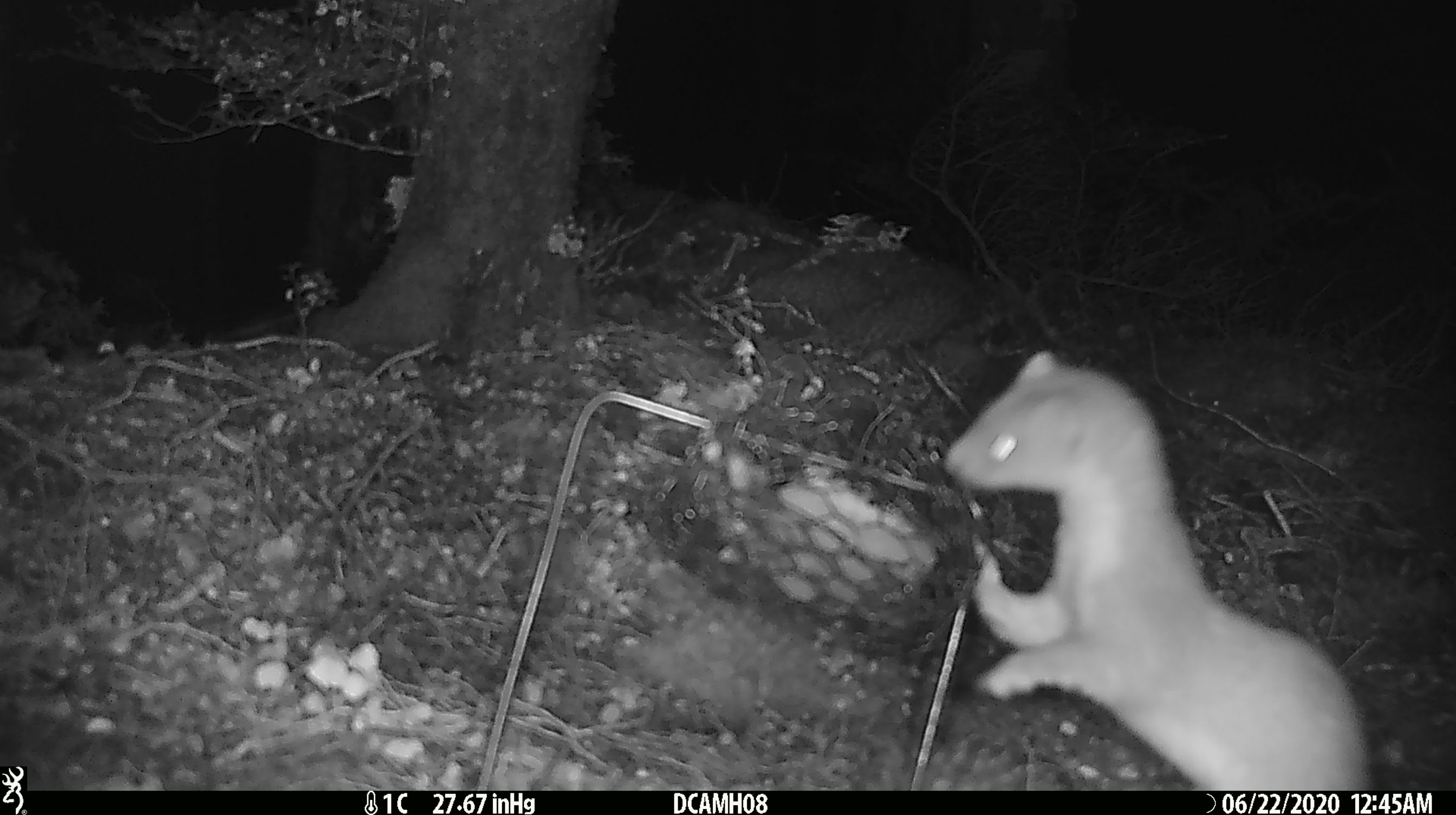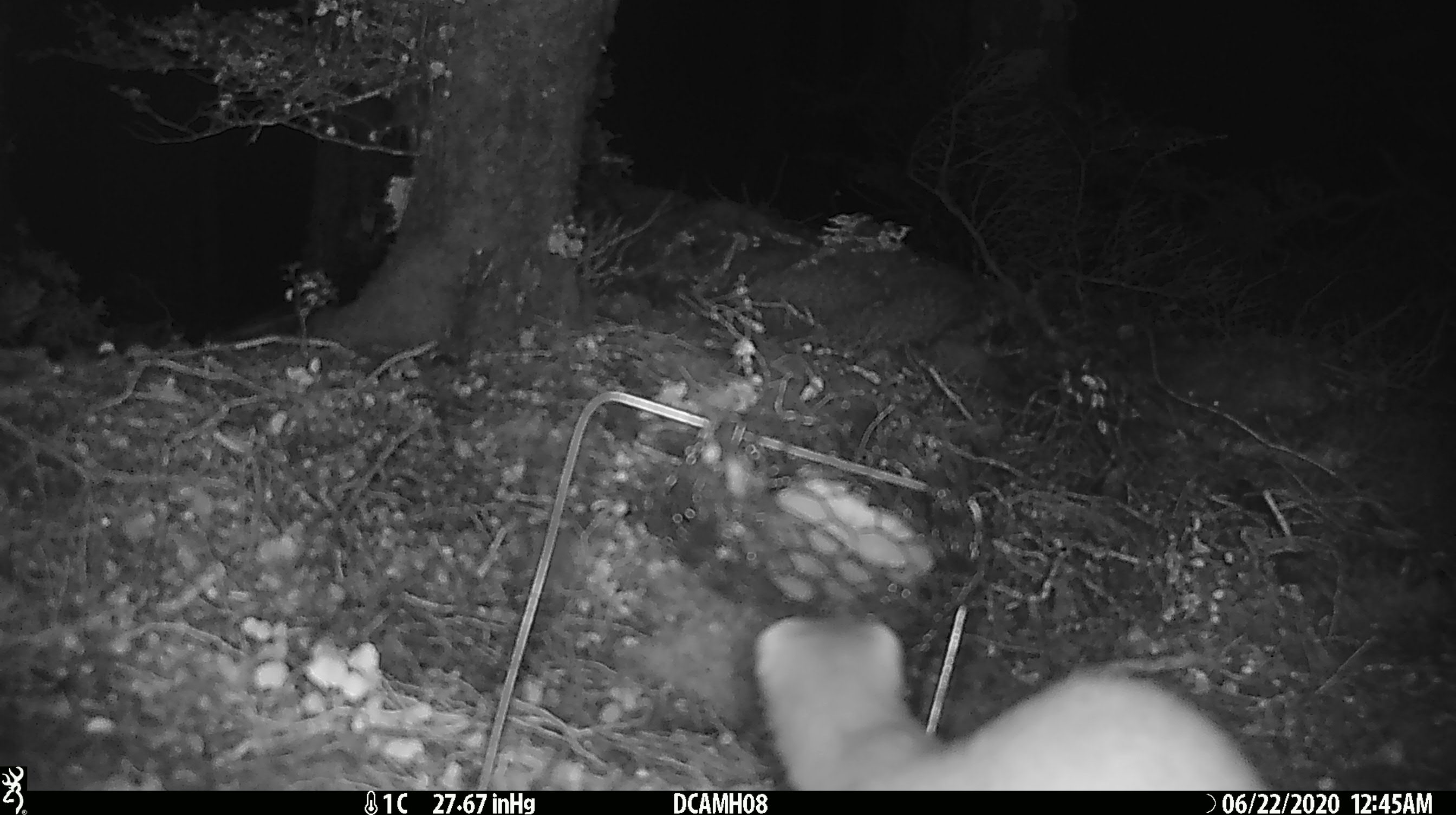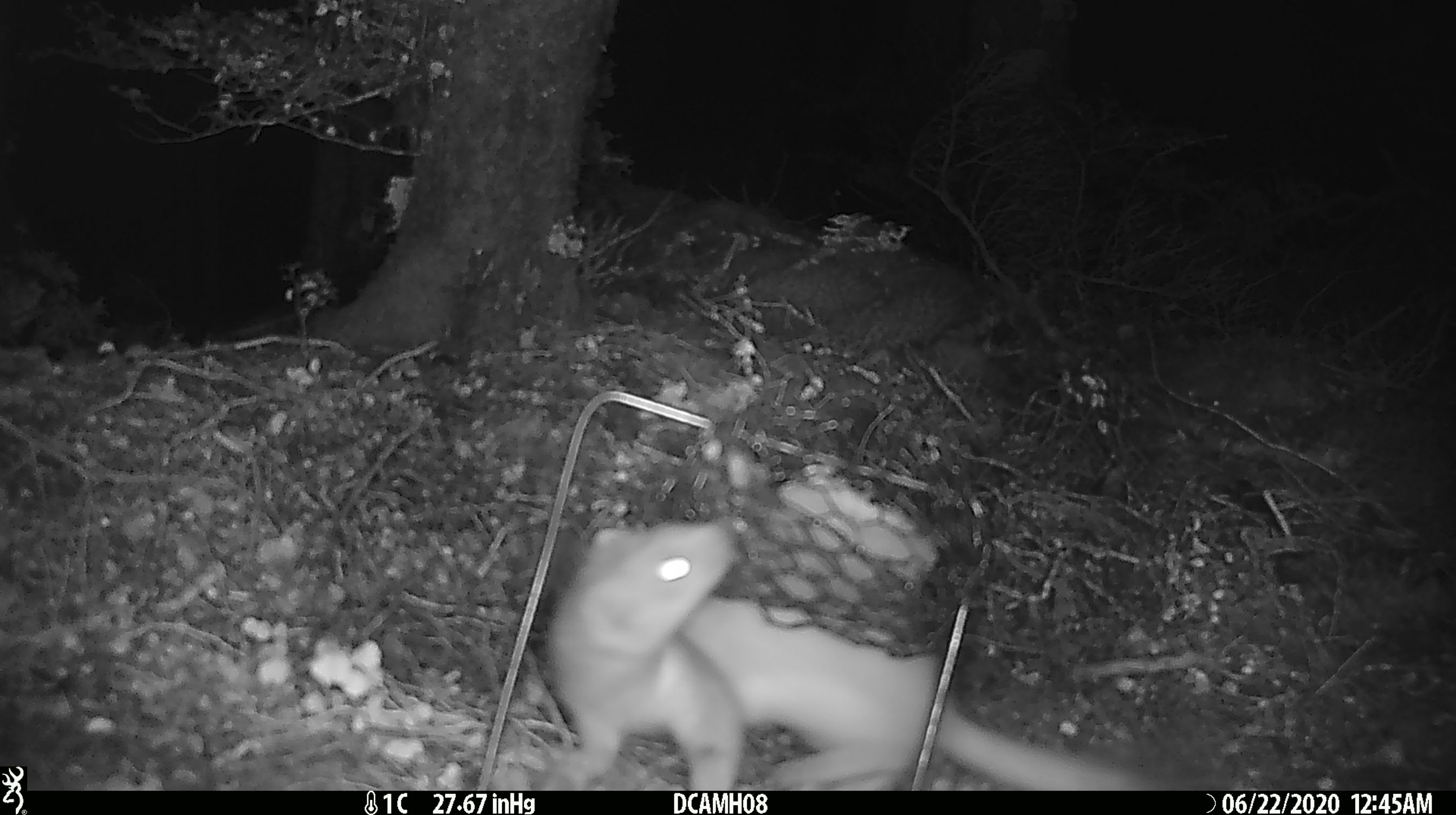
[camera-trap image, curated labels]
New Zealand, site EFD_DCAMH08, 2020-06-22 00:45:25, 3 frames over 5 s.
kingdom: Animalia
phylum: Chordata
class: Mammalia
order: Carnivora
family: Mustelidae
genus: Mustela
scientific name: Mustela erminea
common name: stoat